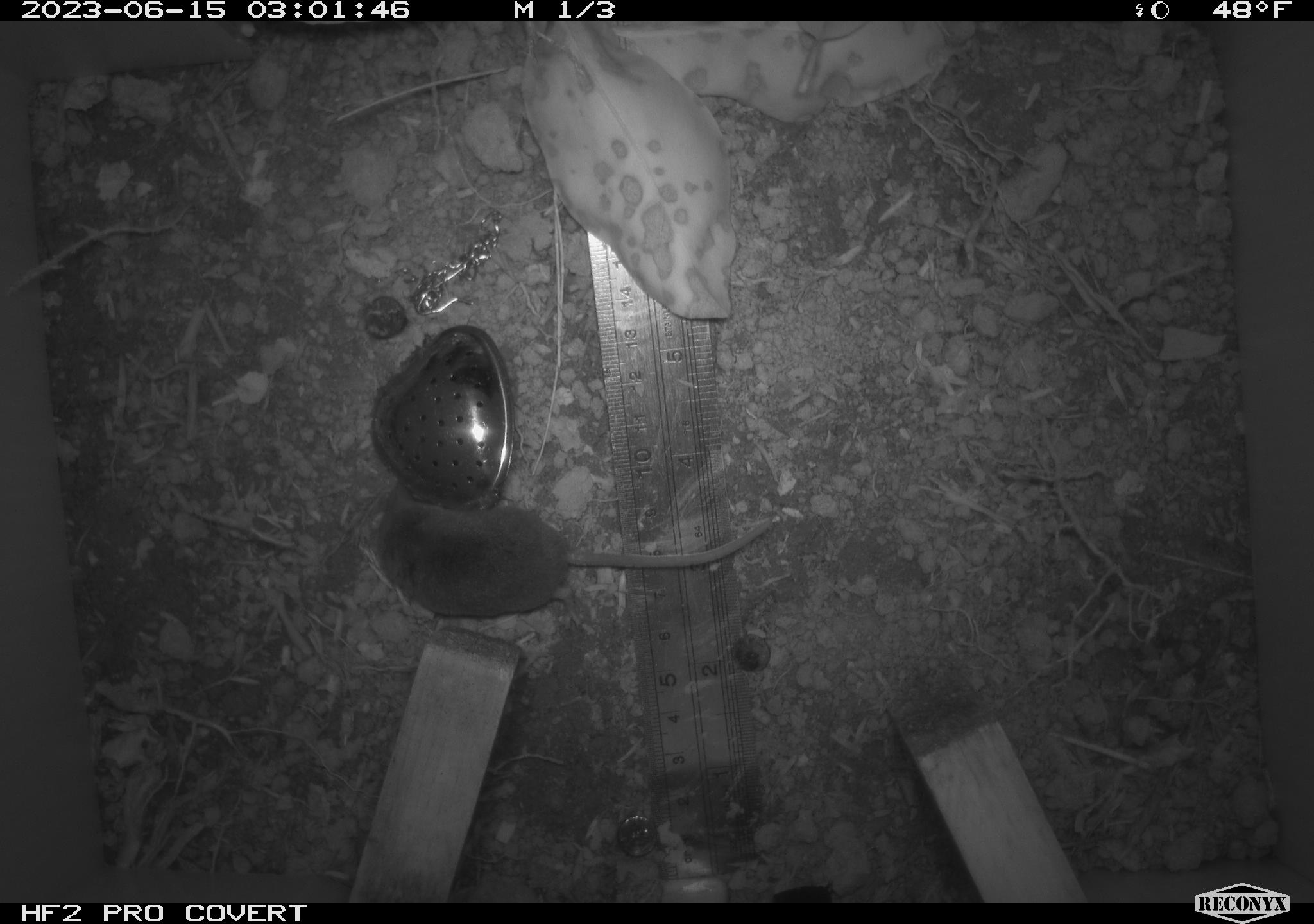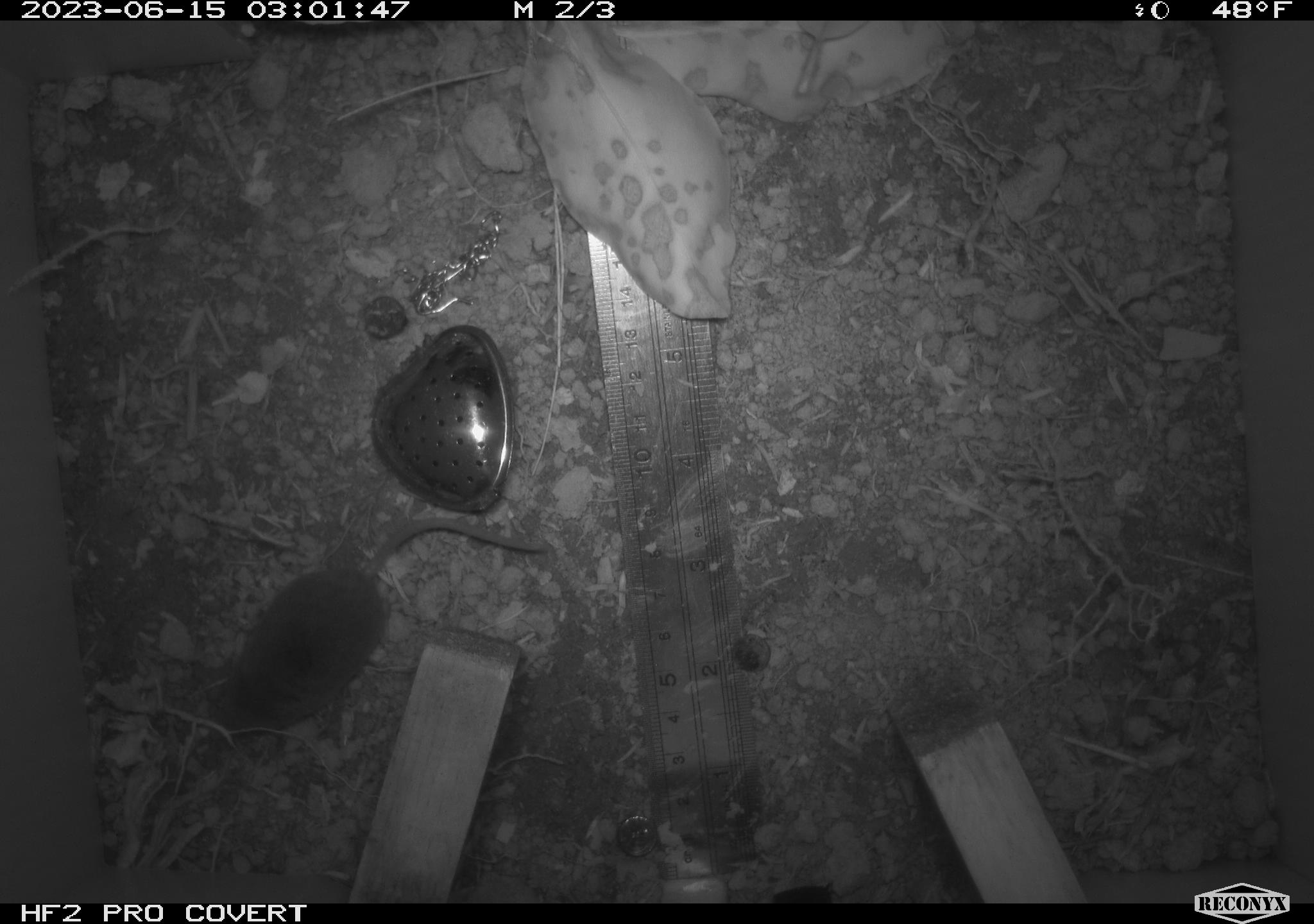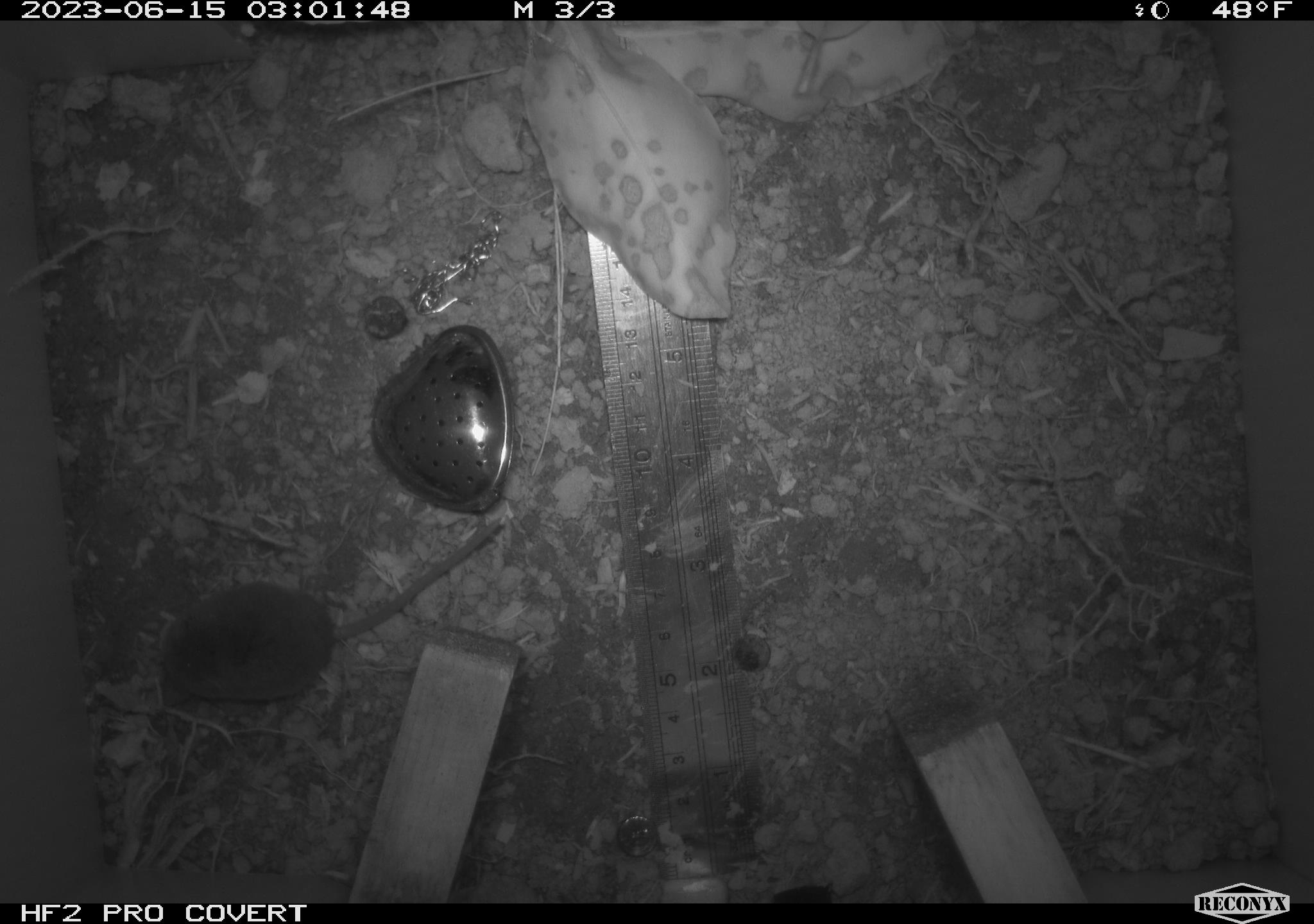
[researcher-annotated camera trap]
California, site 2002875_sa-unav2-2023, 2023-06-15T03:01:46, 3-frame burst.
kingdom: Animalia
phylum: Chordata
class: Mammalia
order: Eulipotyphla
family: Soricidae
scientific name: Soricidae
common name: shrews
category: soricidae family